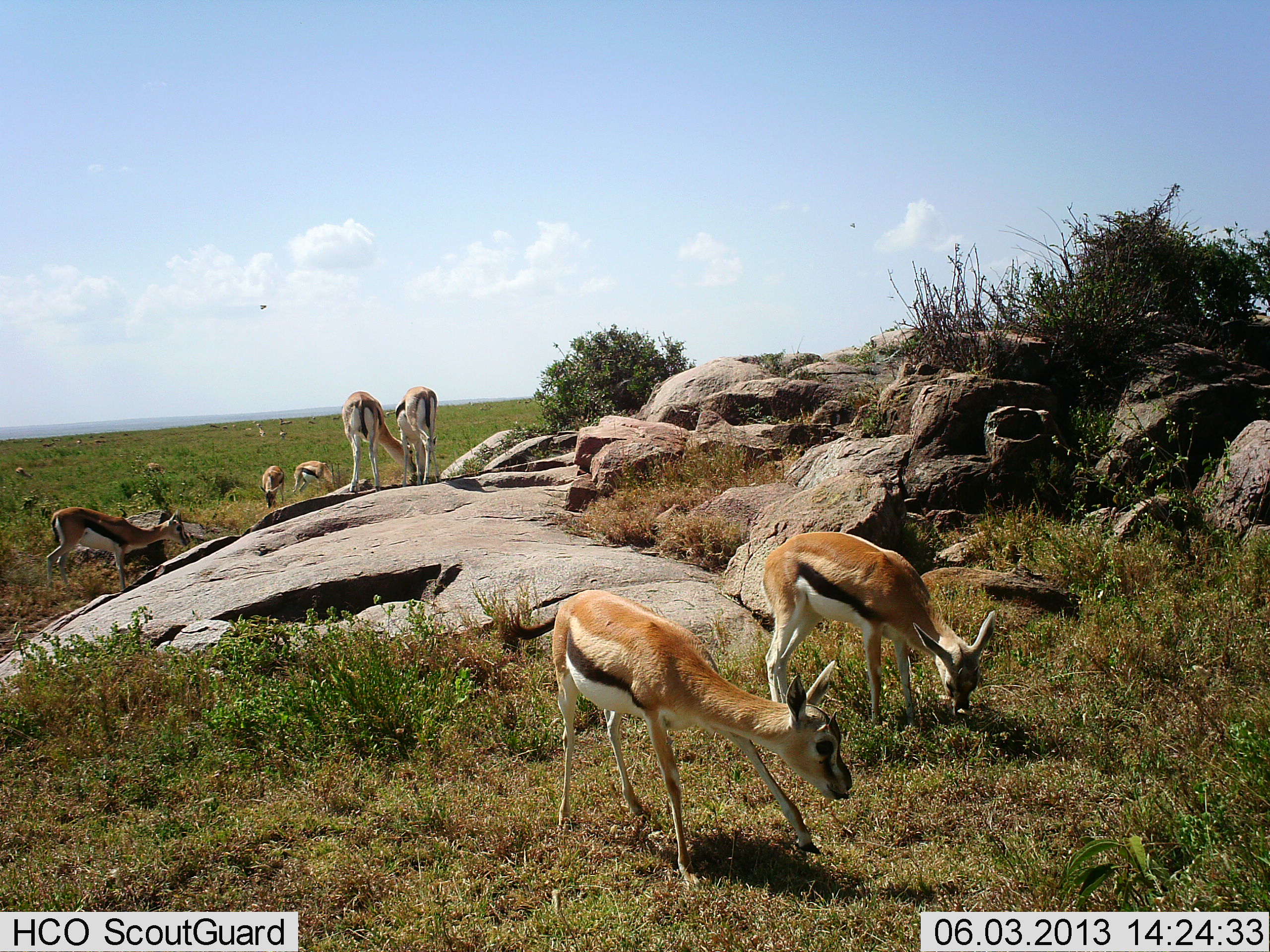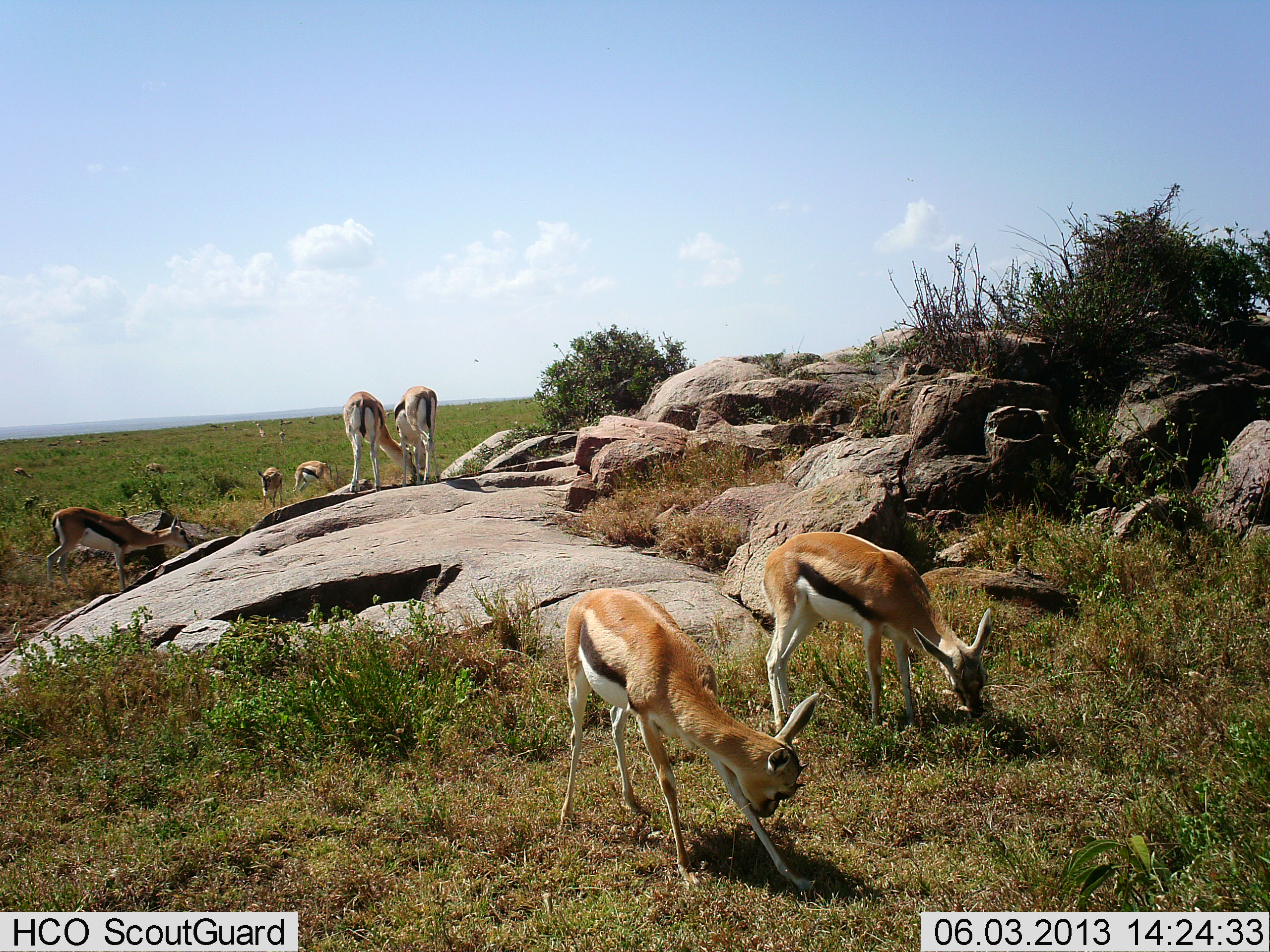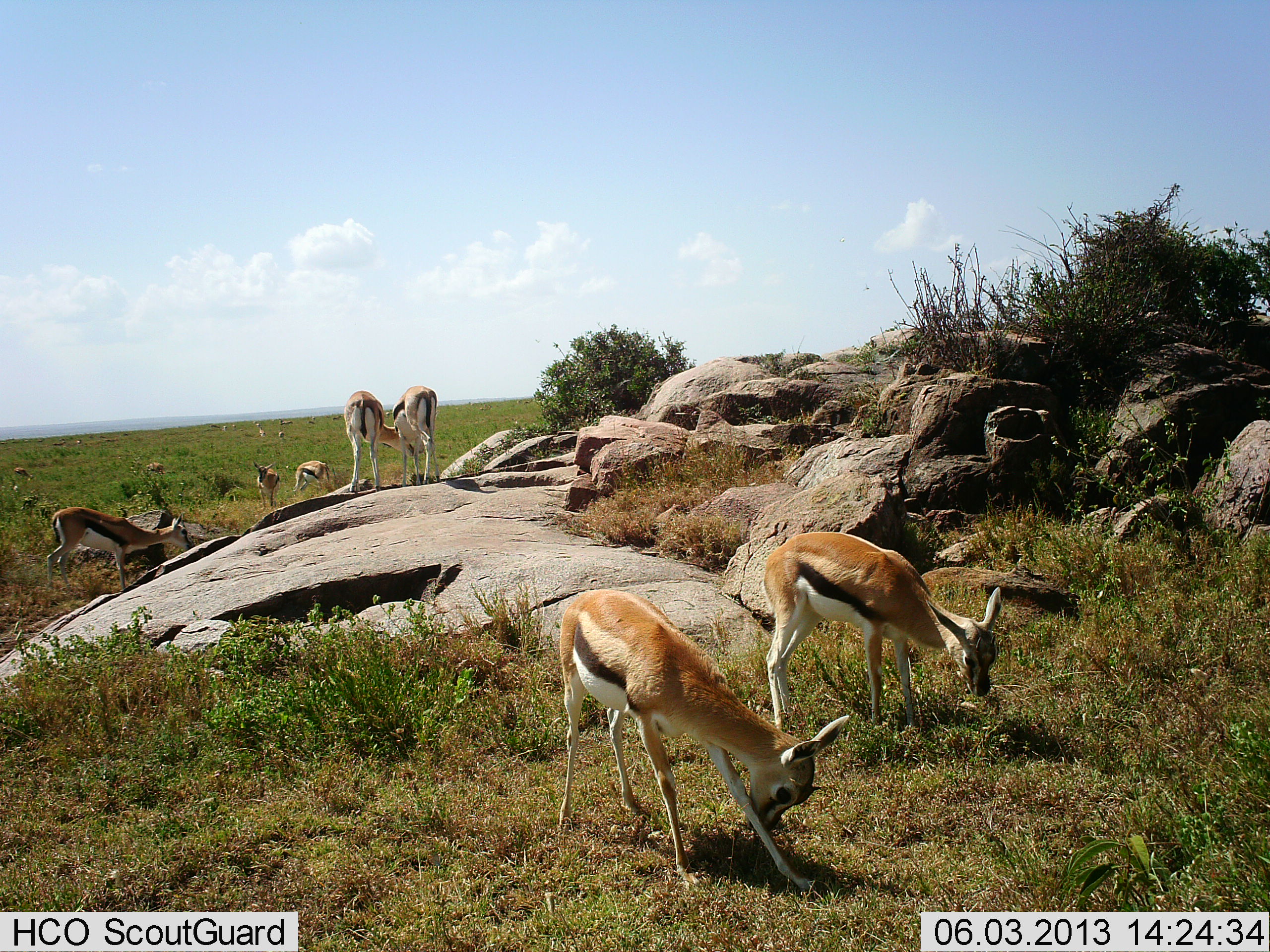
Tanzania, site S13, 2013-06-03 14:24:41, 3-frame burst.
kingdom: Animalia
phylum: Chordata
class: Mammalia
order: Artiodactyla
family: Bovidae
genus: Eudorcas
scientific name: Eudorcas thomsonii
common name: thomson's gazelle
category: gazellethomsons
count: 9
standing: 36%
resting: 9%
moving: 9%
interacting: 0%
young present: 0%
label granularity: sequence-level